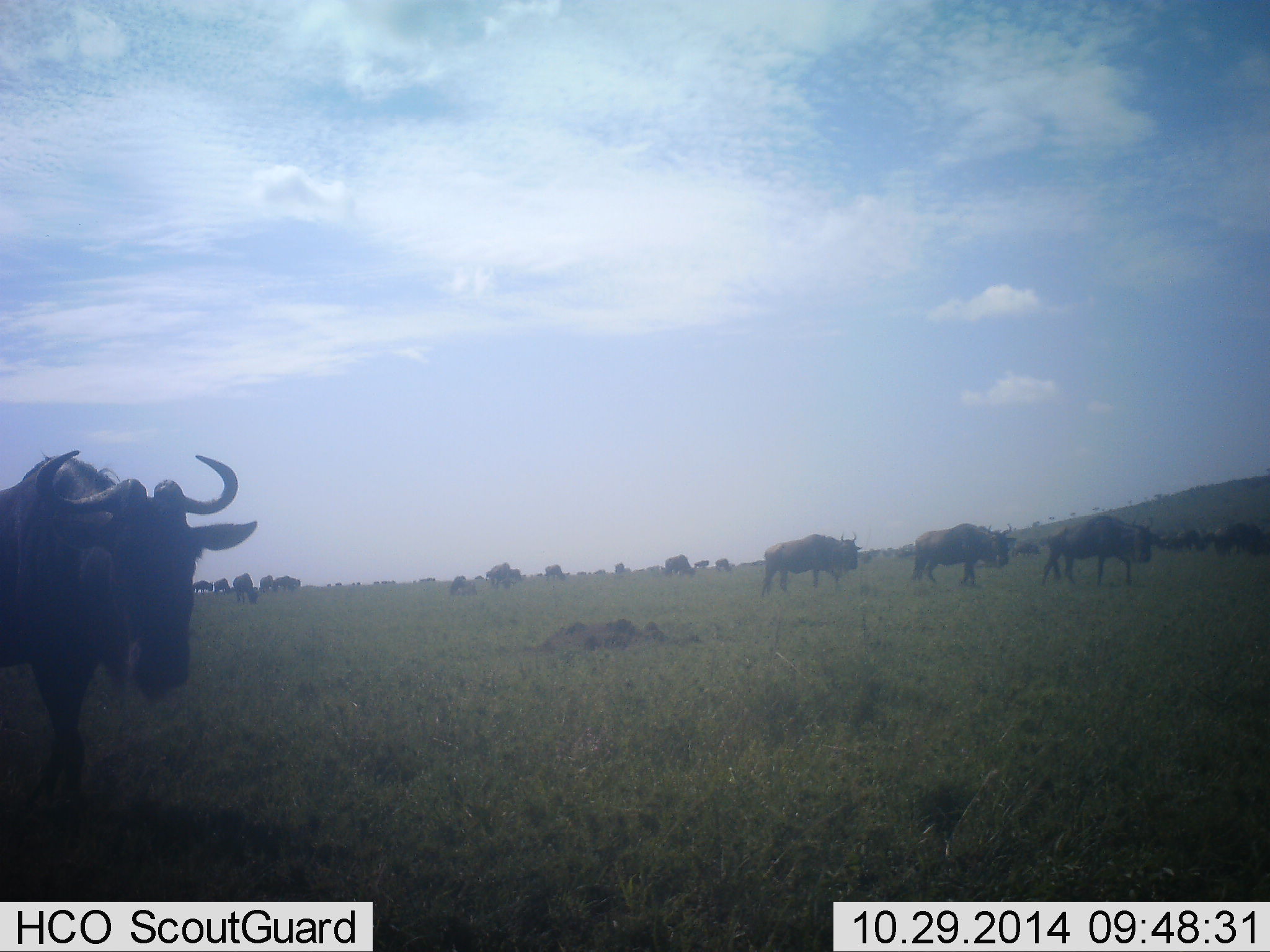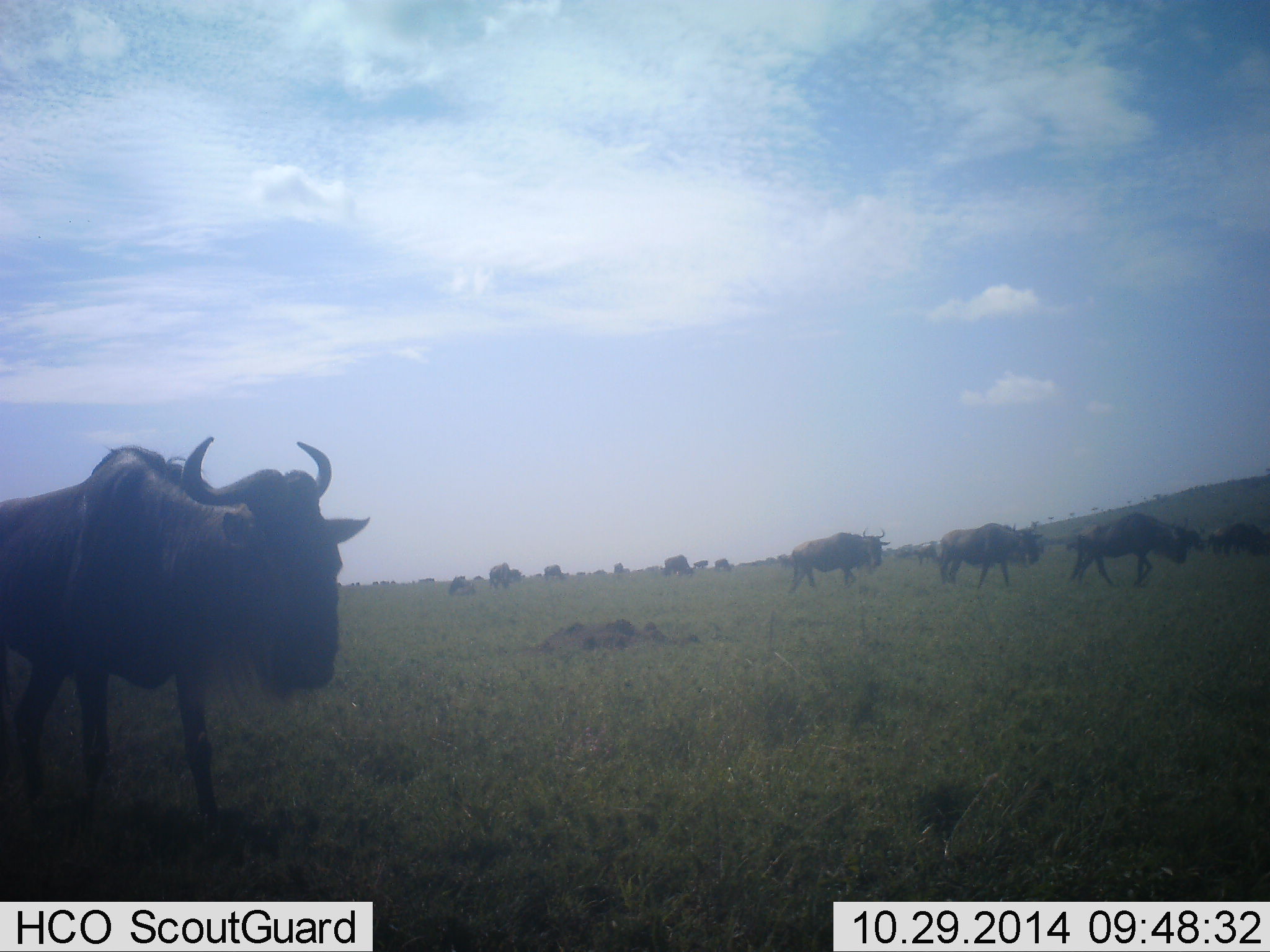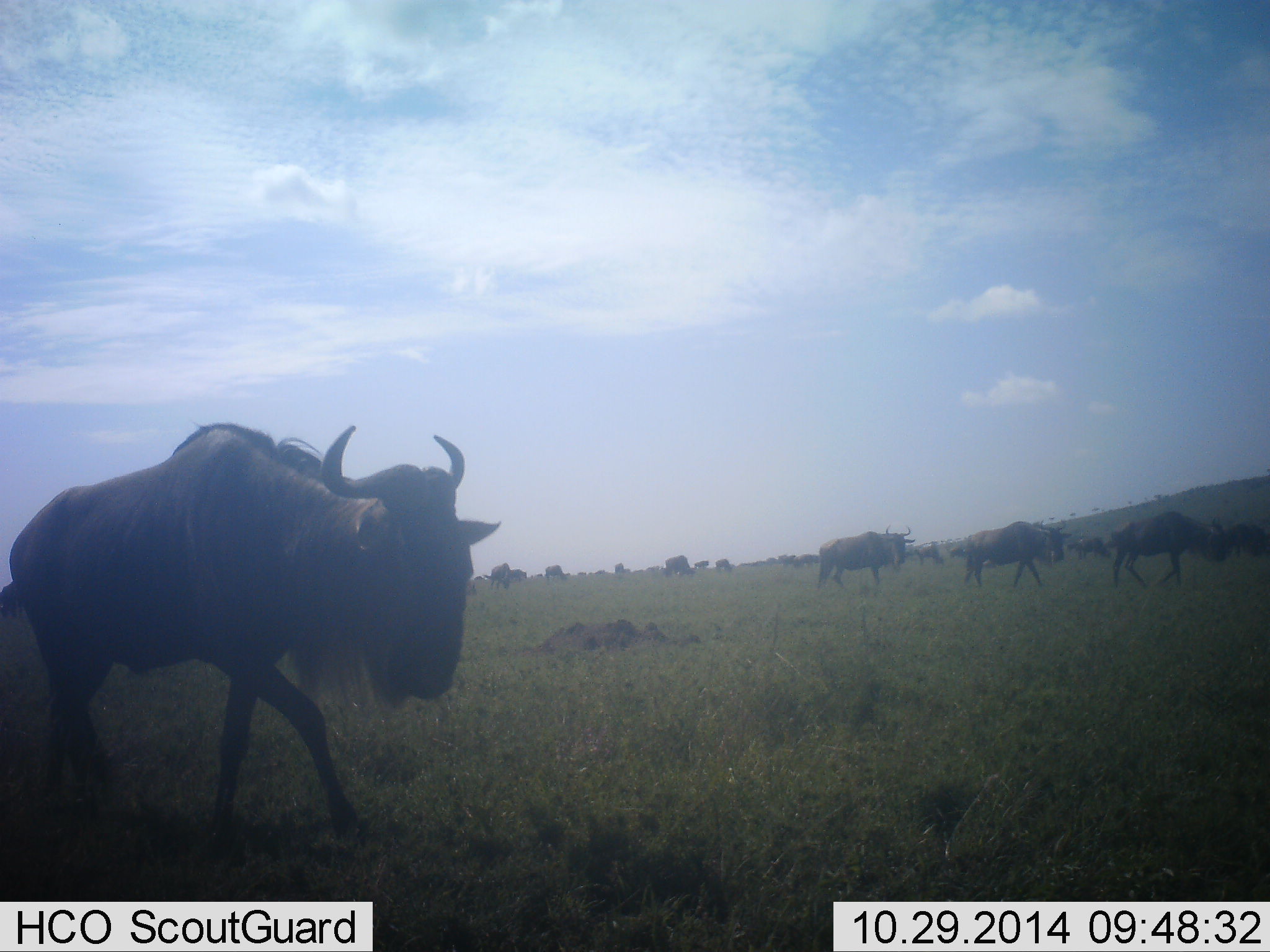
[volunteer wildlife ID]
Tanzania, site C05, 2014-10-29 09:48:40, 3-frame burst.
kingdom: Animalia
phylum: Chordata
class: Mammalia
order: Artiodactyla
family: Bovidae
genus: Connochaetes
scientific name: Connochaetes taurinus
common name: blue wildebeest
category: wildebeest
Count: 11-50.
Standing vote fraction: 20%.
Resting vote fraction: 0%.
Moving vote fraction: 100%.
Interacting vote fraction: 0%.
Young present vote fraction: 0%.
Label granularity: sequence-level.